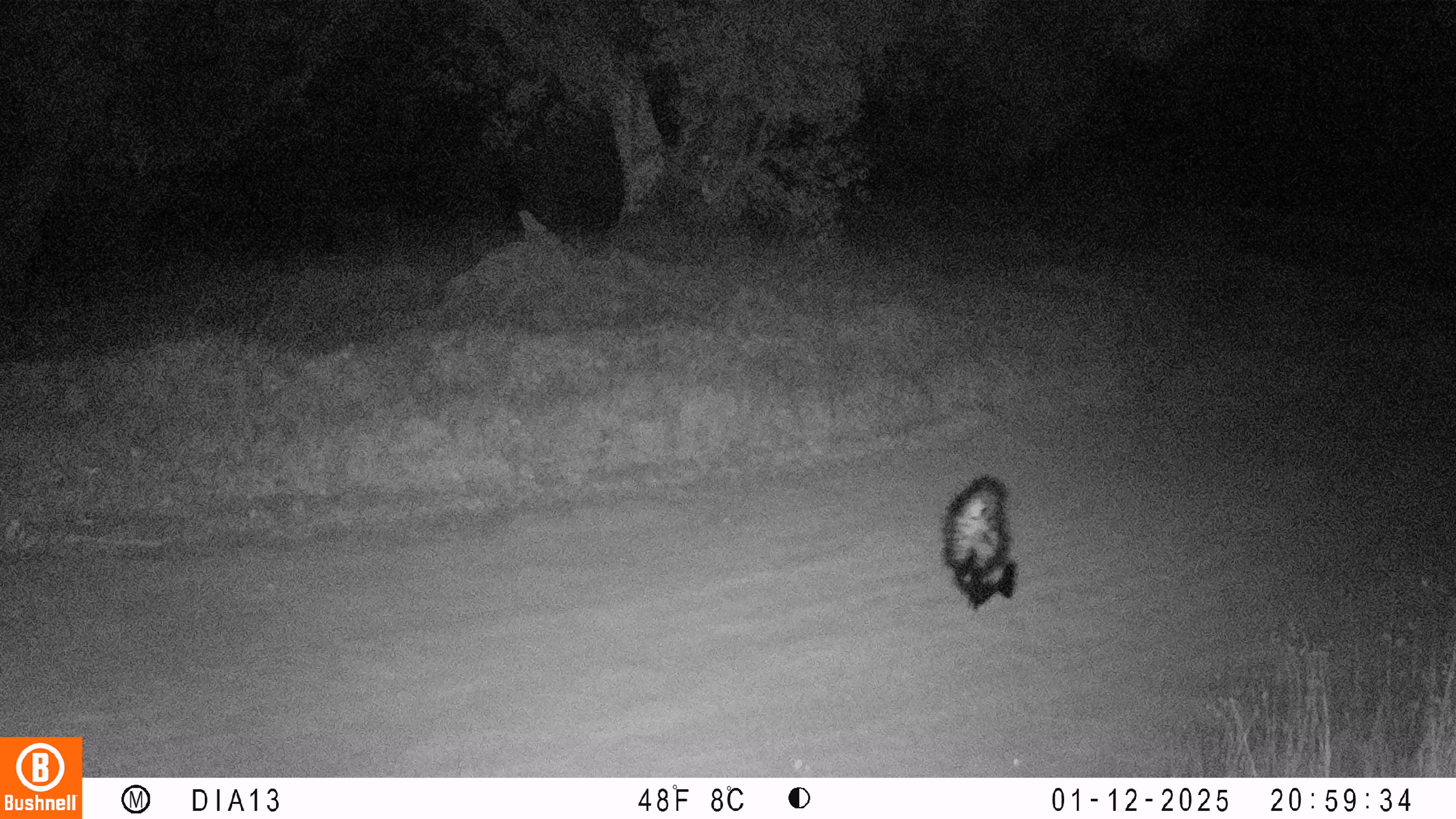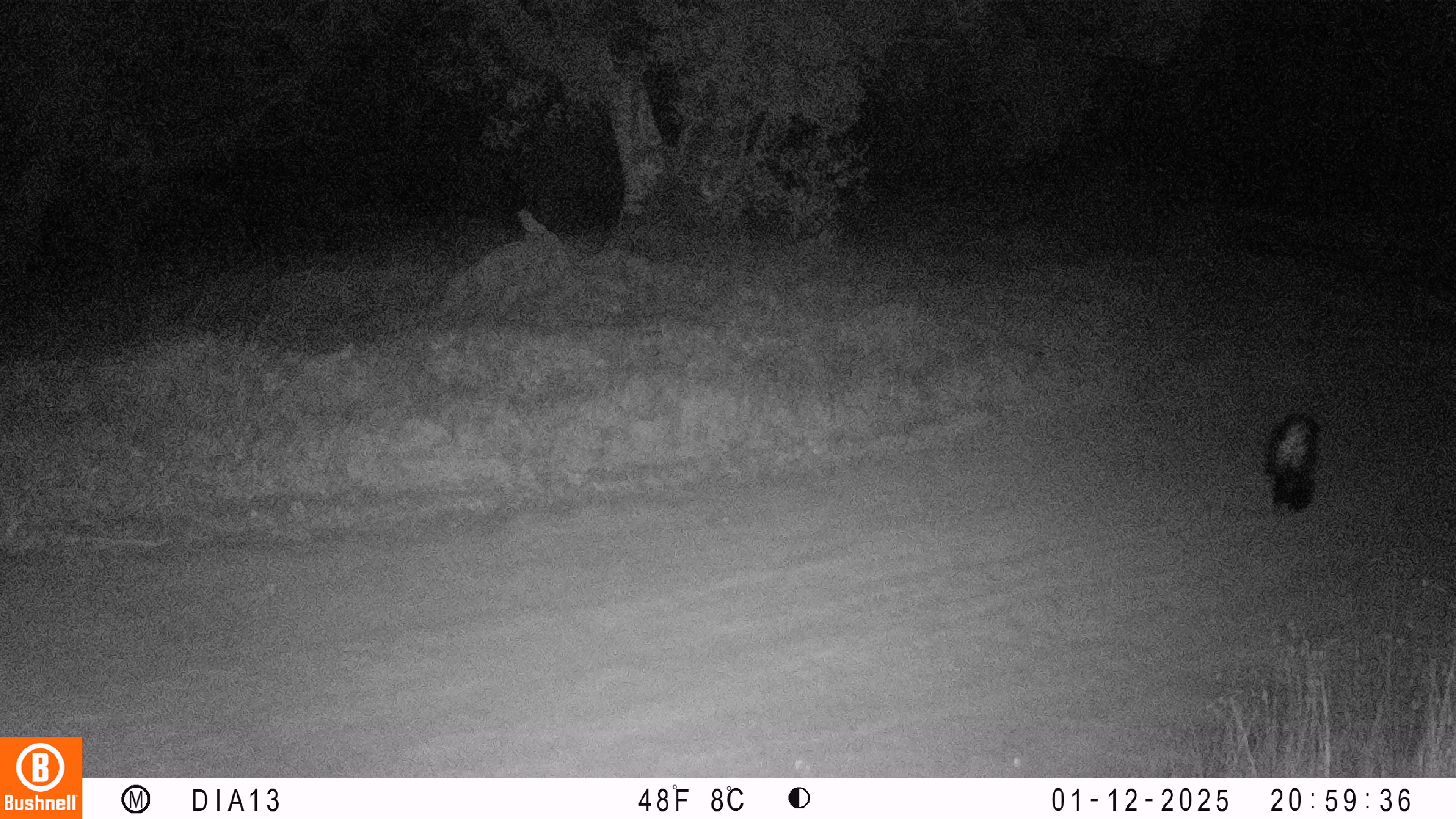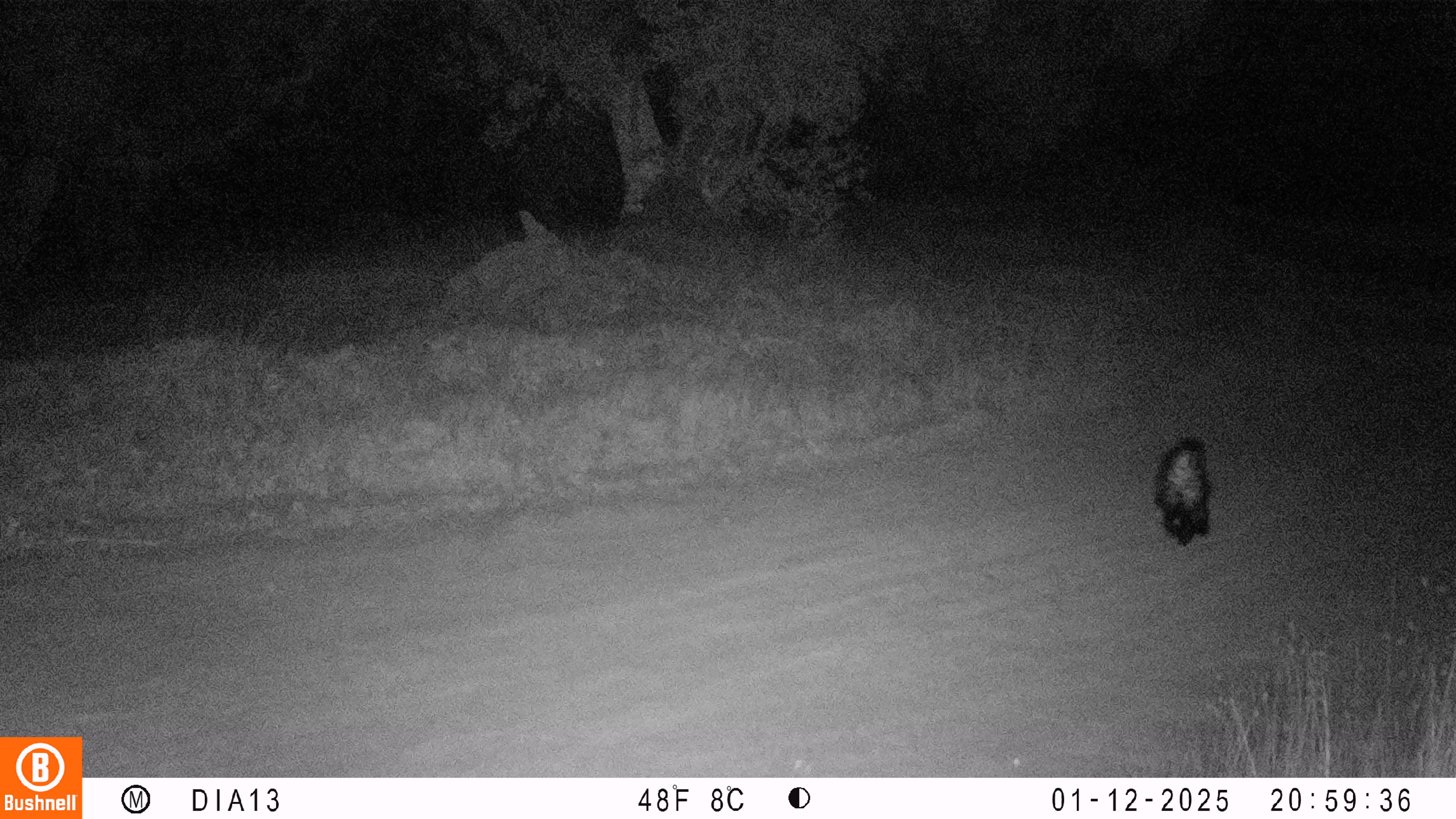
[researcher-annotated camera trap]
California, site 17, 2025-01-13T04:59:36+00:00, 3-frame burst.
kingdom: Animalia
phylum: Chordata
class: Mammalia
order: Carnivora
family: Mephitidae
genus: Mephitis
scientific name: Mephitis mephitis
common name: striped skunk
Striped skunk (Mephitis mephitis).